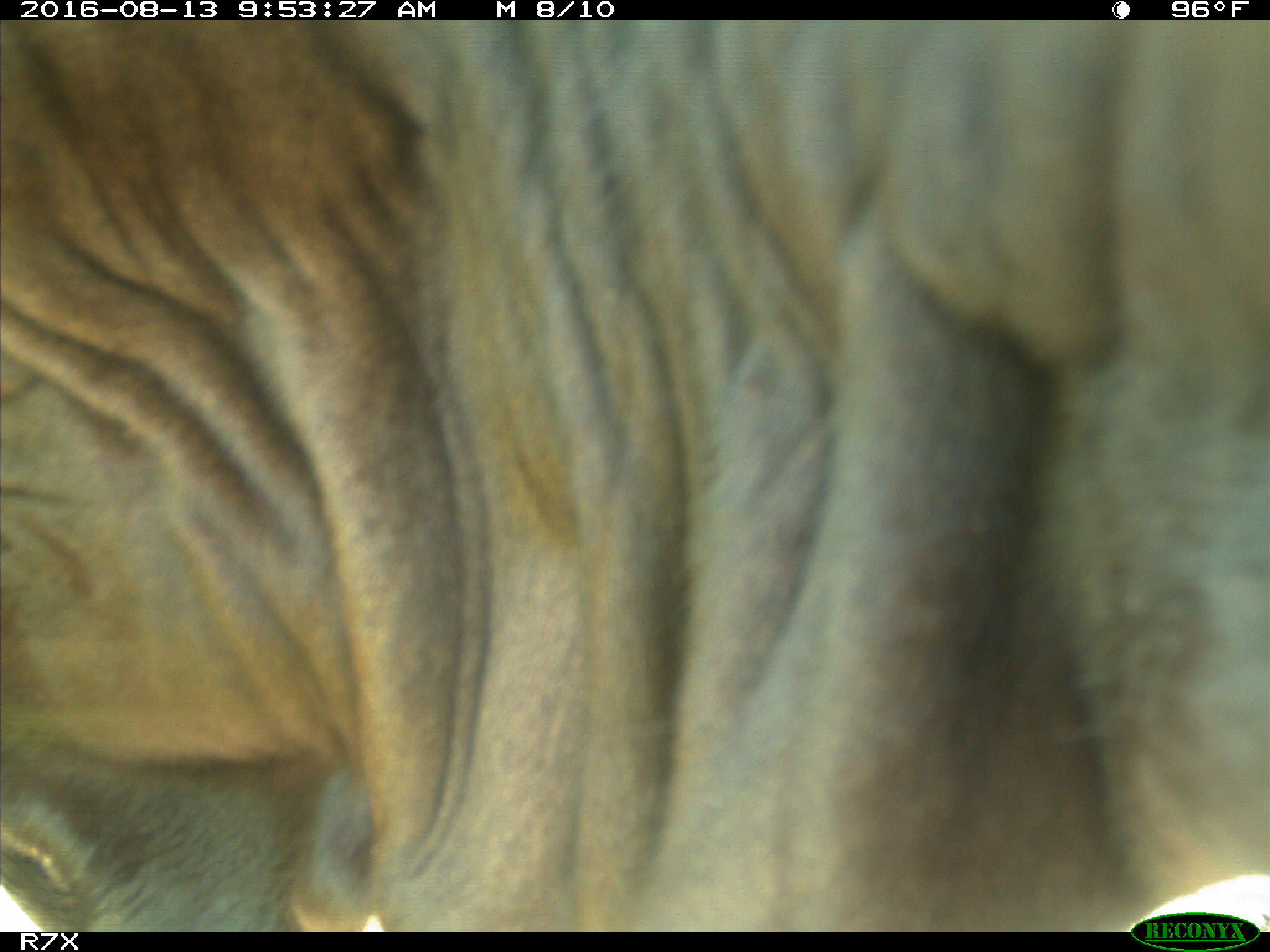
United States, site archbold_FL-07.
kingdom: Animalia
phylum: Chordata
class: Mammalia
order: Artiodactyla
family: Bovidae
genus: Bos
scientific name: Bos taurus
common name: domestic cow